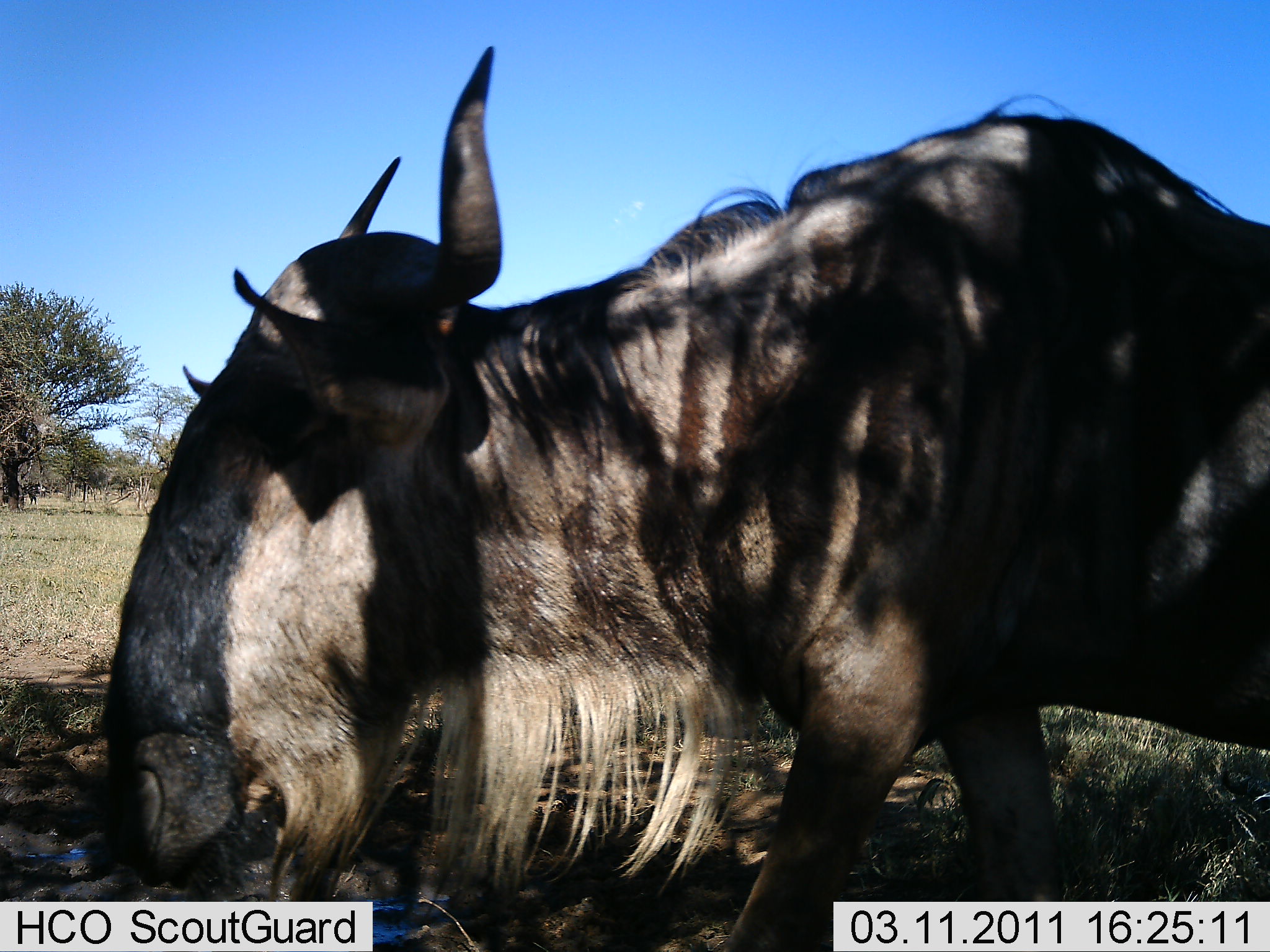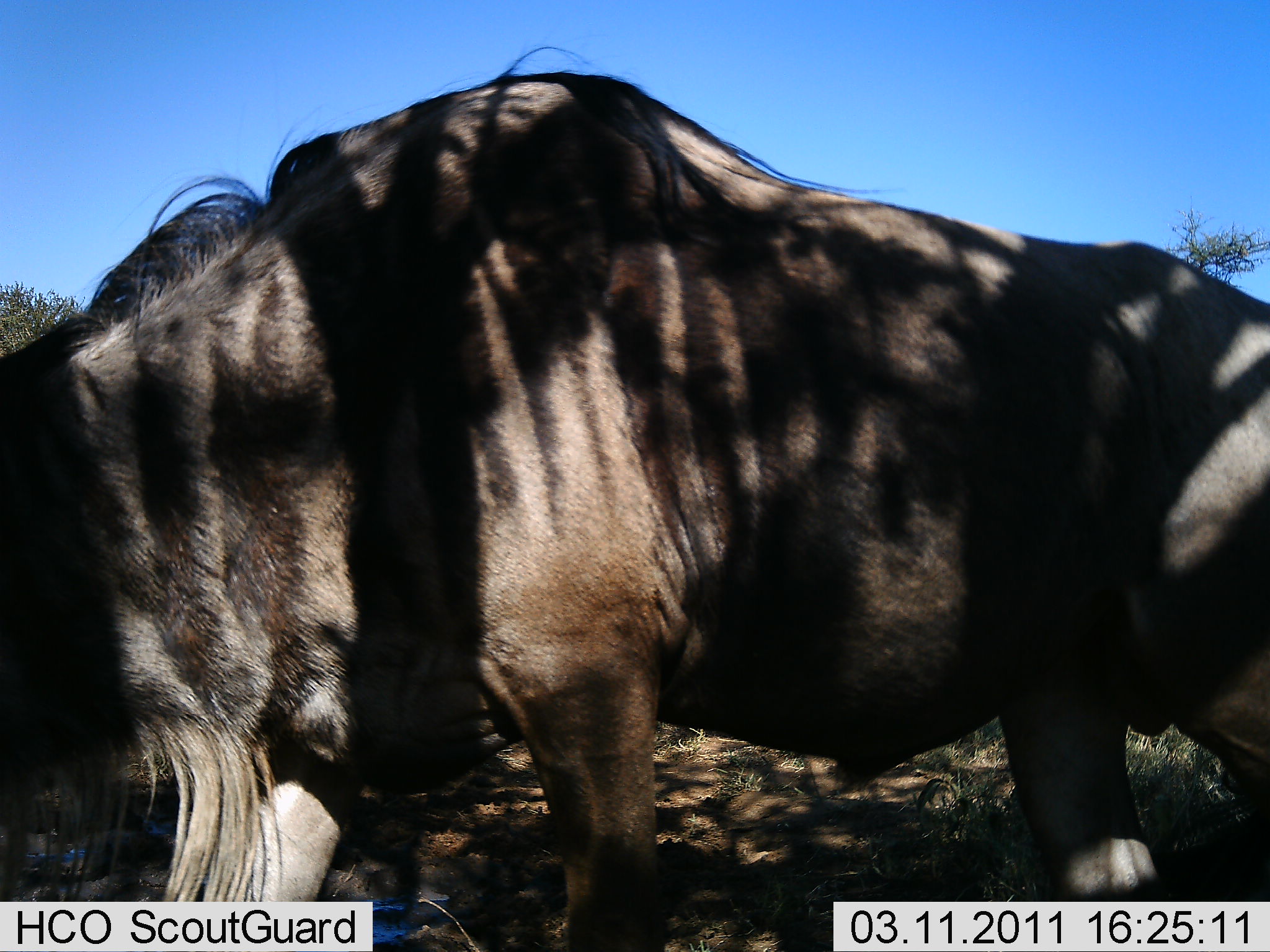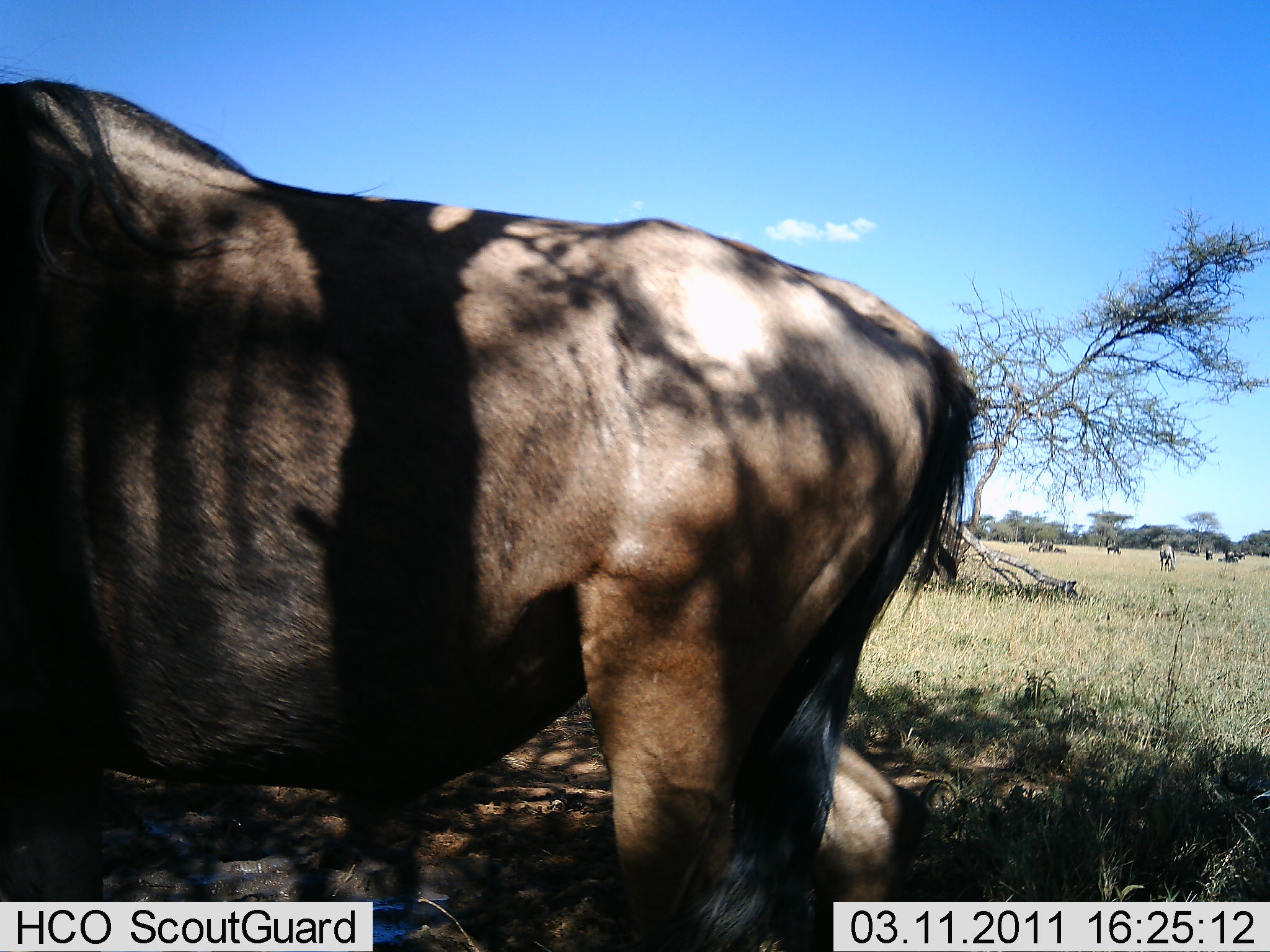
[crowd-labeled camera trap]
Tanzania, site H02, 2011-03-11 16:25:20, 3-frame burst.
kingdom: Animalia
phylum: Chordata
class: Mammalia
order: Artiodactyla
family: Bovidae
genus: Connochaetes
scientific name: Connochaetes taurinus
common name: blue wildebeest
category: wildebeest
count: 1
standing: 46%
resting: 0%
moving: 54%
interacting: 0%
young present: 0%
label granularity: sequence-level